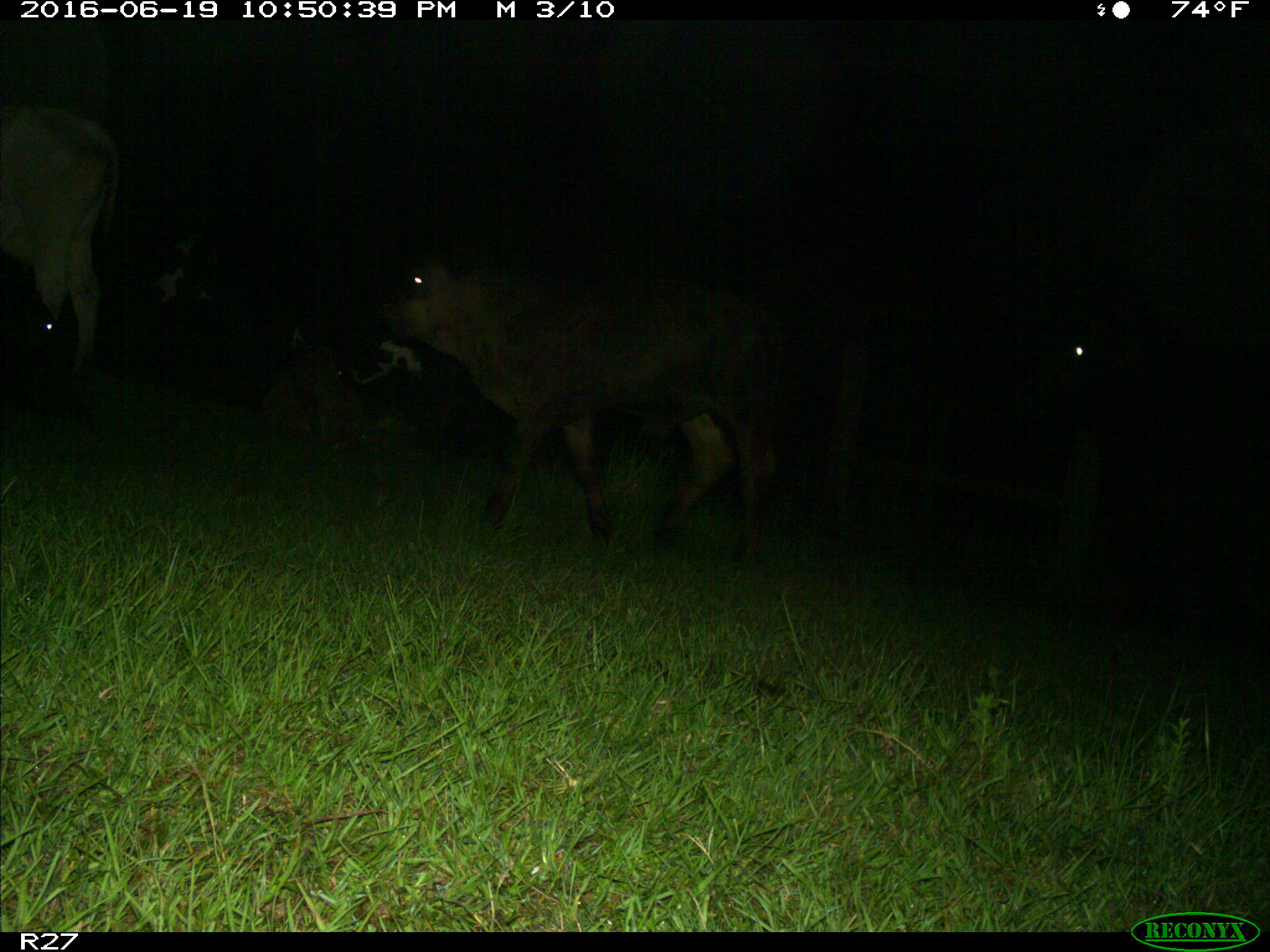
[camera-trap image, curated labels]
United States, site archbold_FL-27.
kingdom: Animalia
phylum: Chordata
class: Mammalia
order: Artiodactyla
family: Bovidae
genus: Bos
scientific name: Bos taurus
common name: domestic cow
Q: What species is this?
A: Bos taurus (domestic cow).